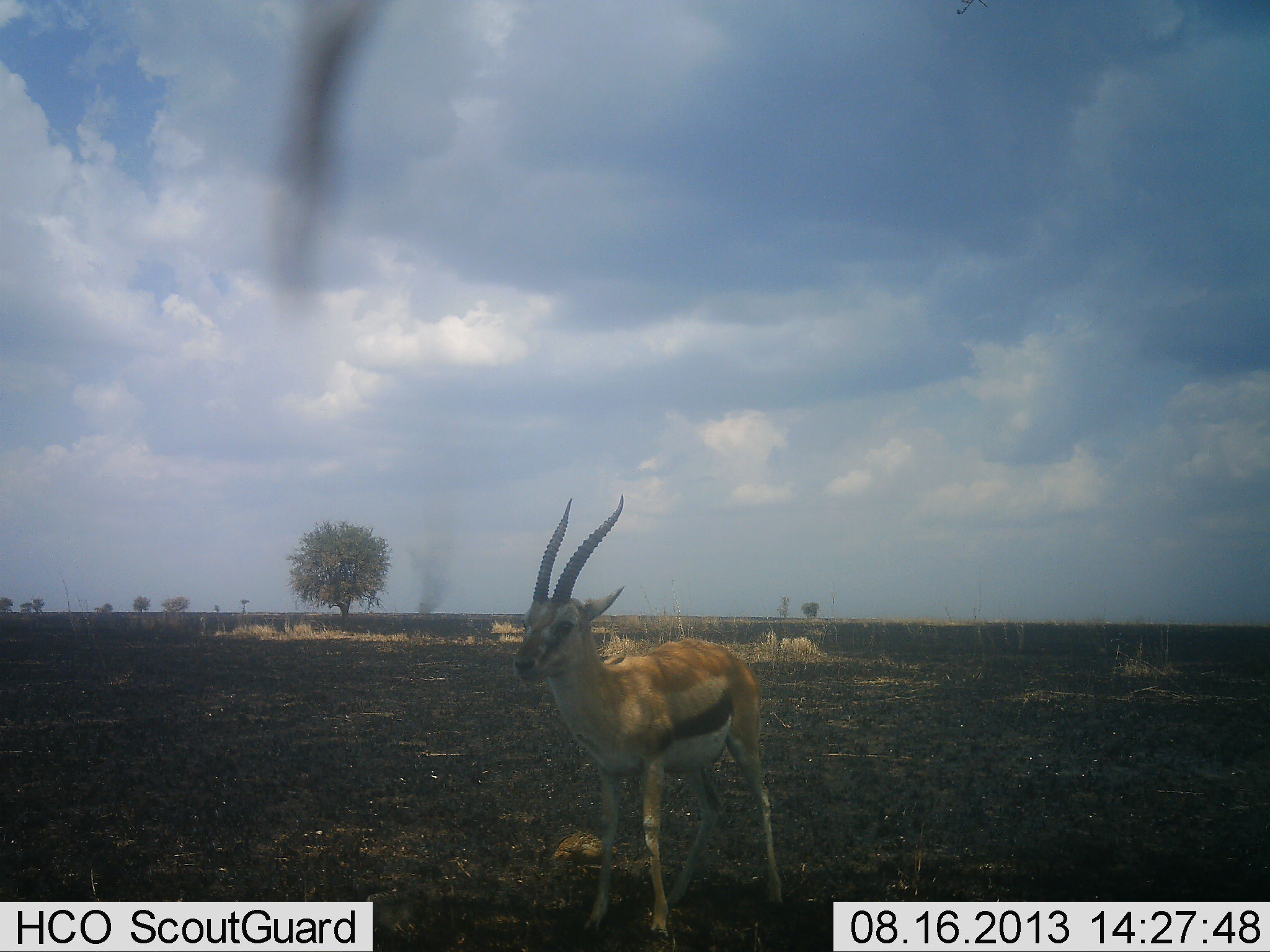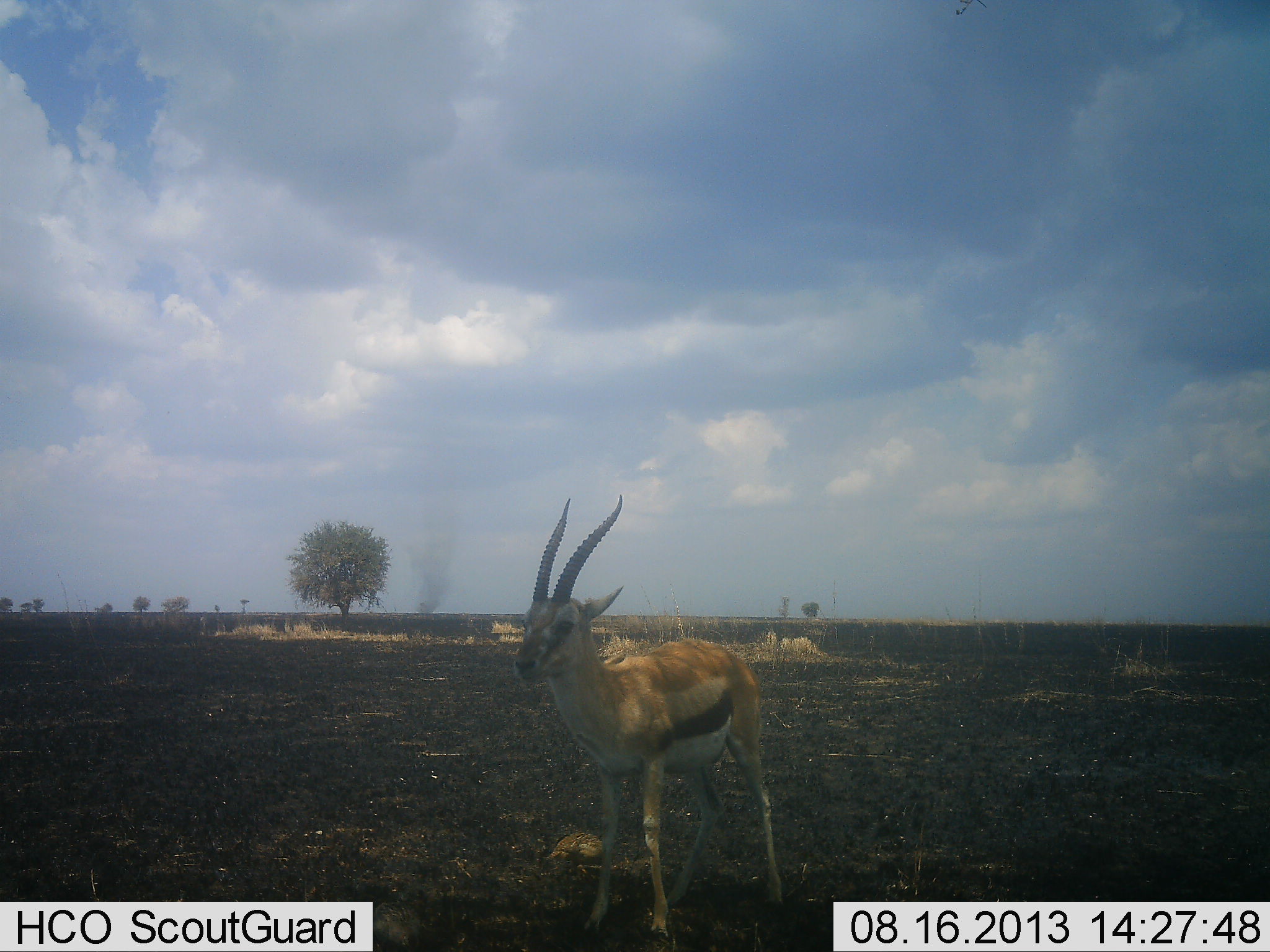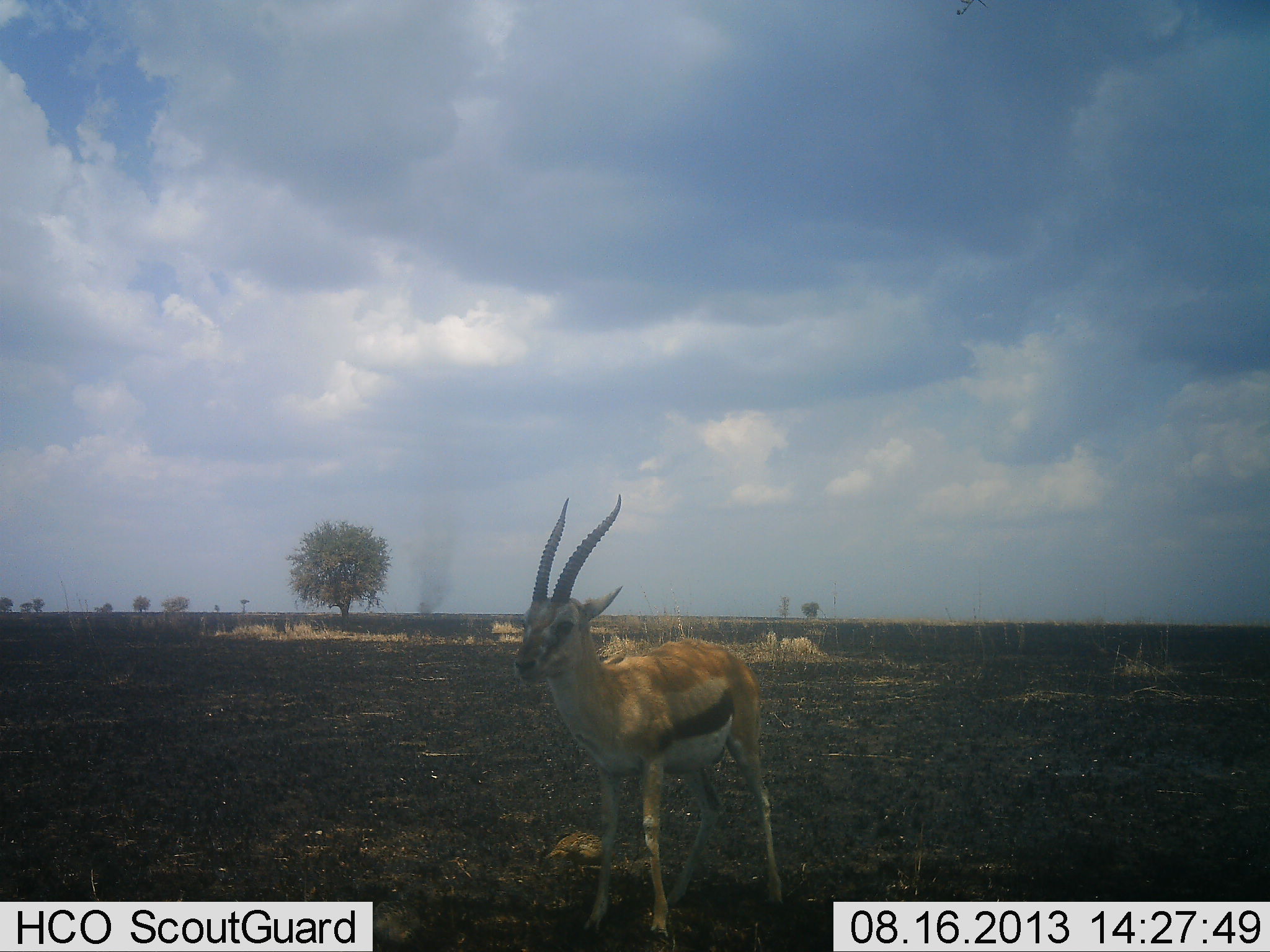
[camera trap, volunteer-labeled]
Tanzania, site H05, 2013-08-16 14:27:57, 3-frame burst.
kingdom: Animalia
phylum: Chordata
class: Mammalia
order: Artiodactyla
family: Bovidae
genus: Eudorcas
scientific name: Eudorcas thomsonii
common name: thomson's gazelle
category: gazellethomsons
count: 1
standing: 100%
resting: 9%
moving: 0%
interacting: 0%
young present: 9%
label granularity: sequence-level